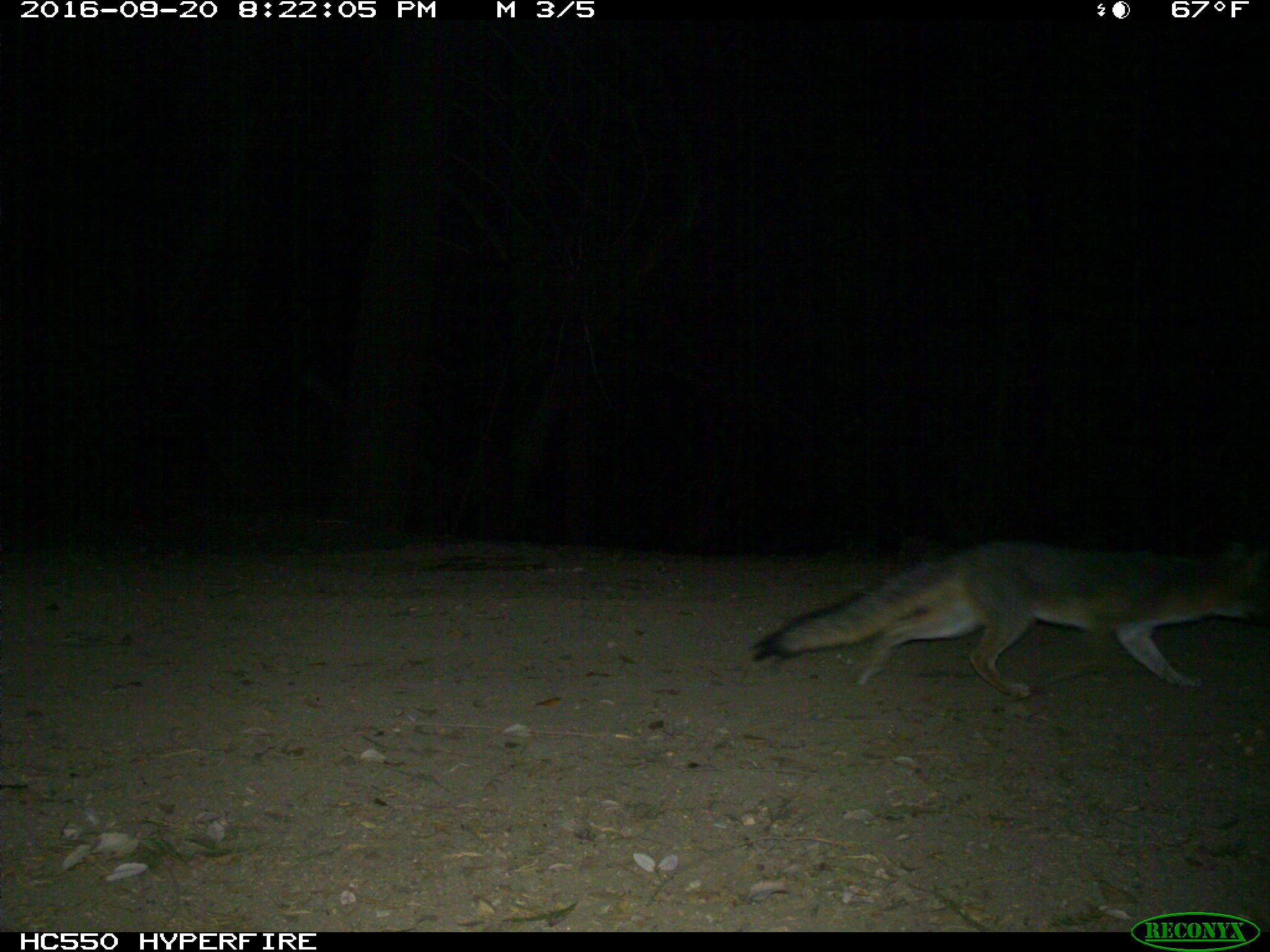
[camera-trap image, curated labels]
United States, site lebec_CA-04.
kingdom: Animalia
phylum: Chordata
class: Mammalia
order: Carnivora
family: Canidae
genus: Urocyon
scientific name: Urocyon cinereoargenteus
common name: gray fox